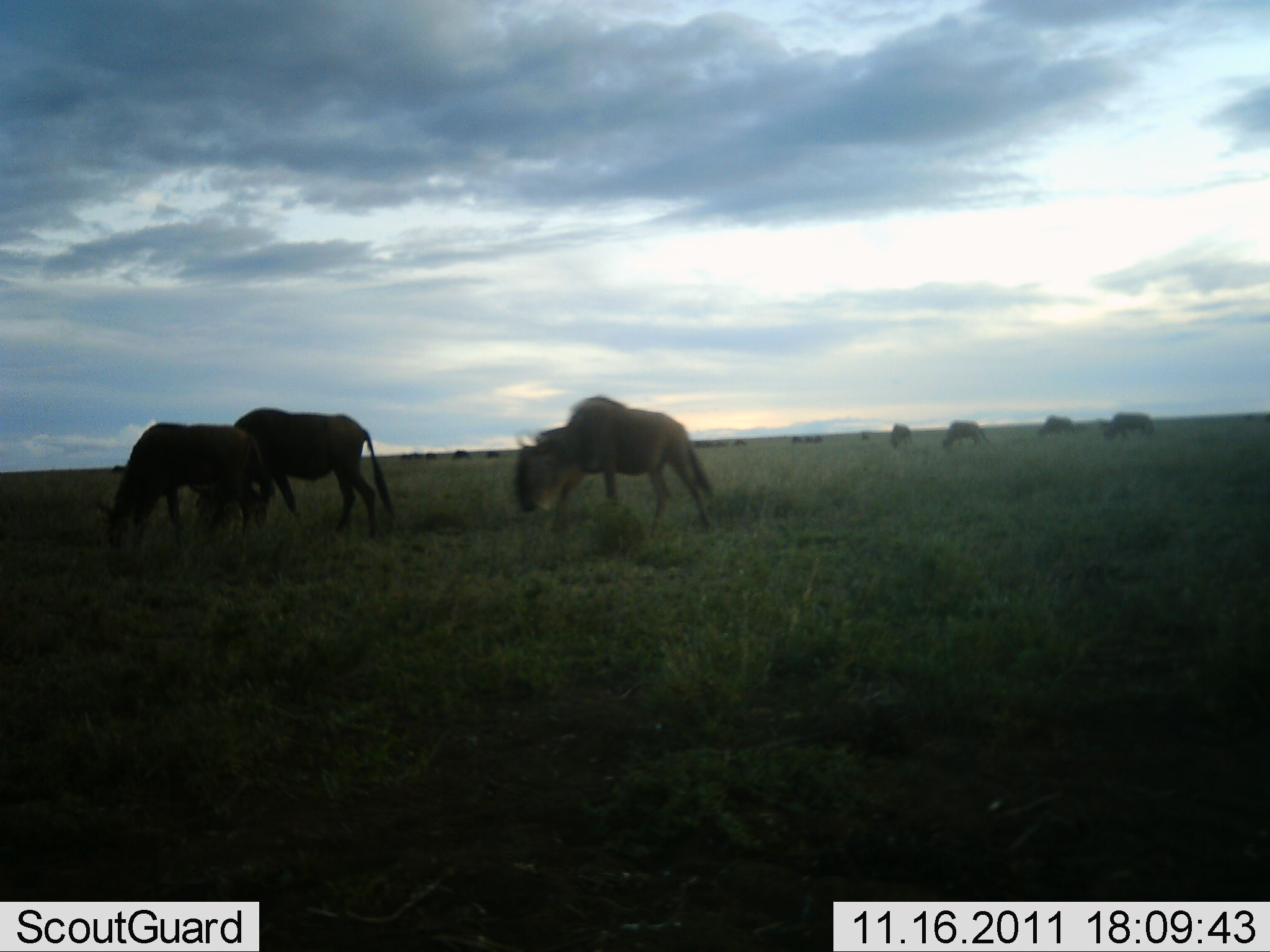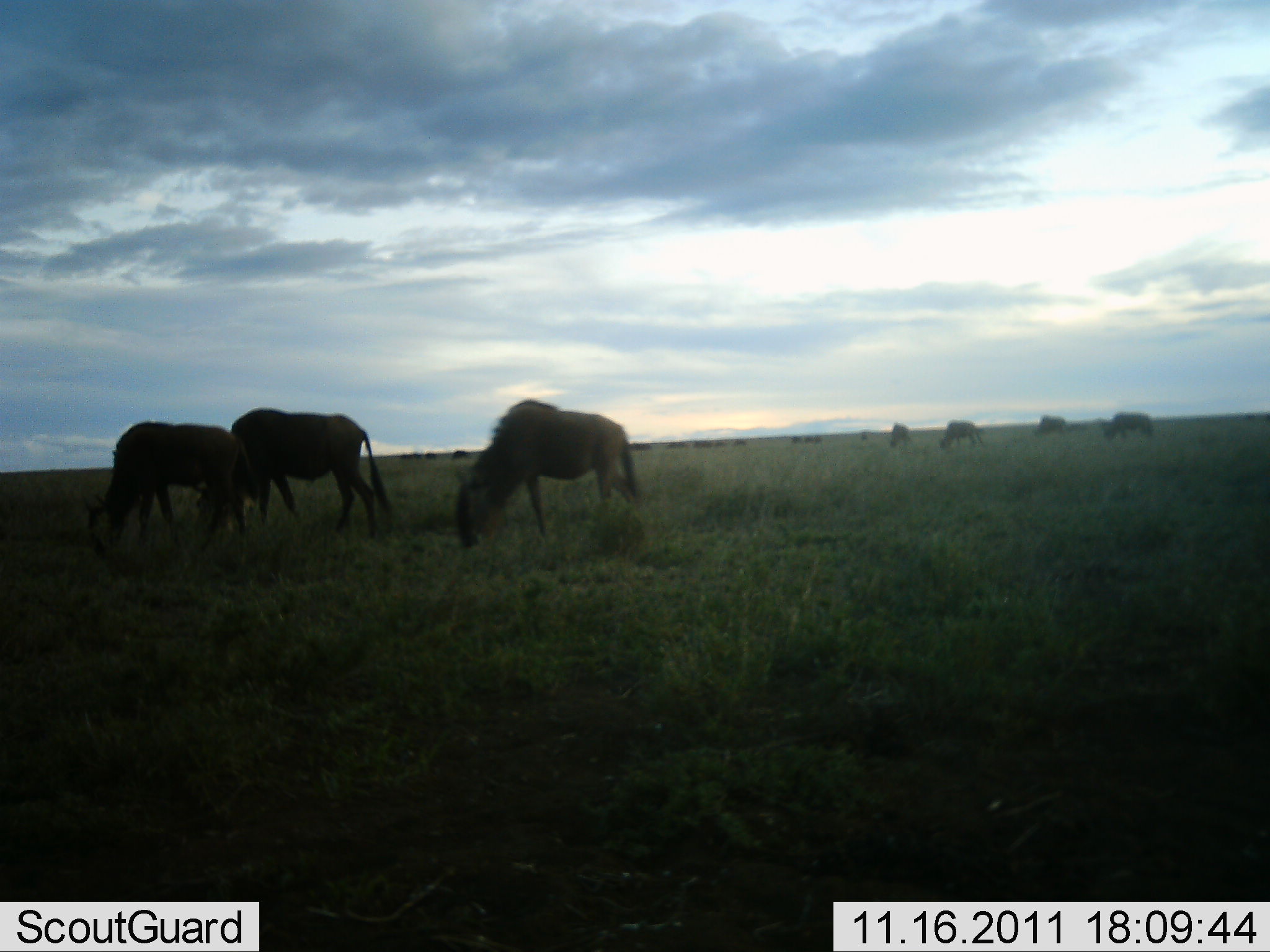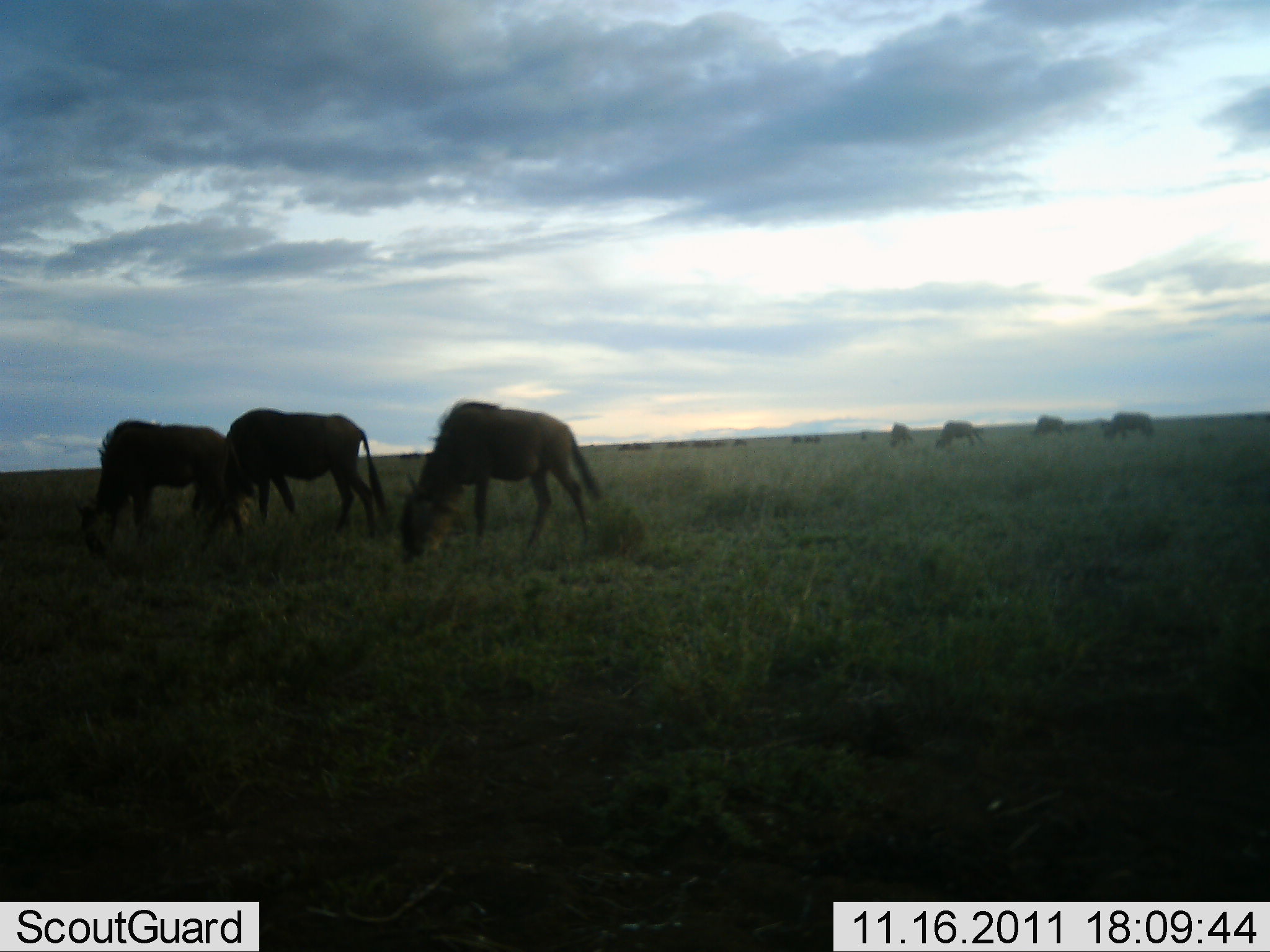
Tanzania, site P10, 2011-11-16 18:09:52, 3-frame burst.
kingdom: Animalia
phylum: Chordata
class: Mammalia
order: Artiodactyla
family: Bovidae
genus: Connochaetes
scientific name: Connochaetes taurinus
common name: blue wildebeest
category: wildebeest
Wildebeest (blue wildebeest) (Connochaetes taurinus), count 11-50. Behavior (volunteer vote fractions): standing 0%, resting 0%, moving 14%, interacting 0%. Young present (vote fraction): 0%. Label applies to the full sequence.